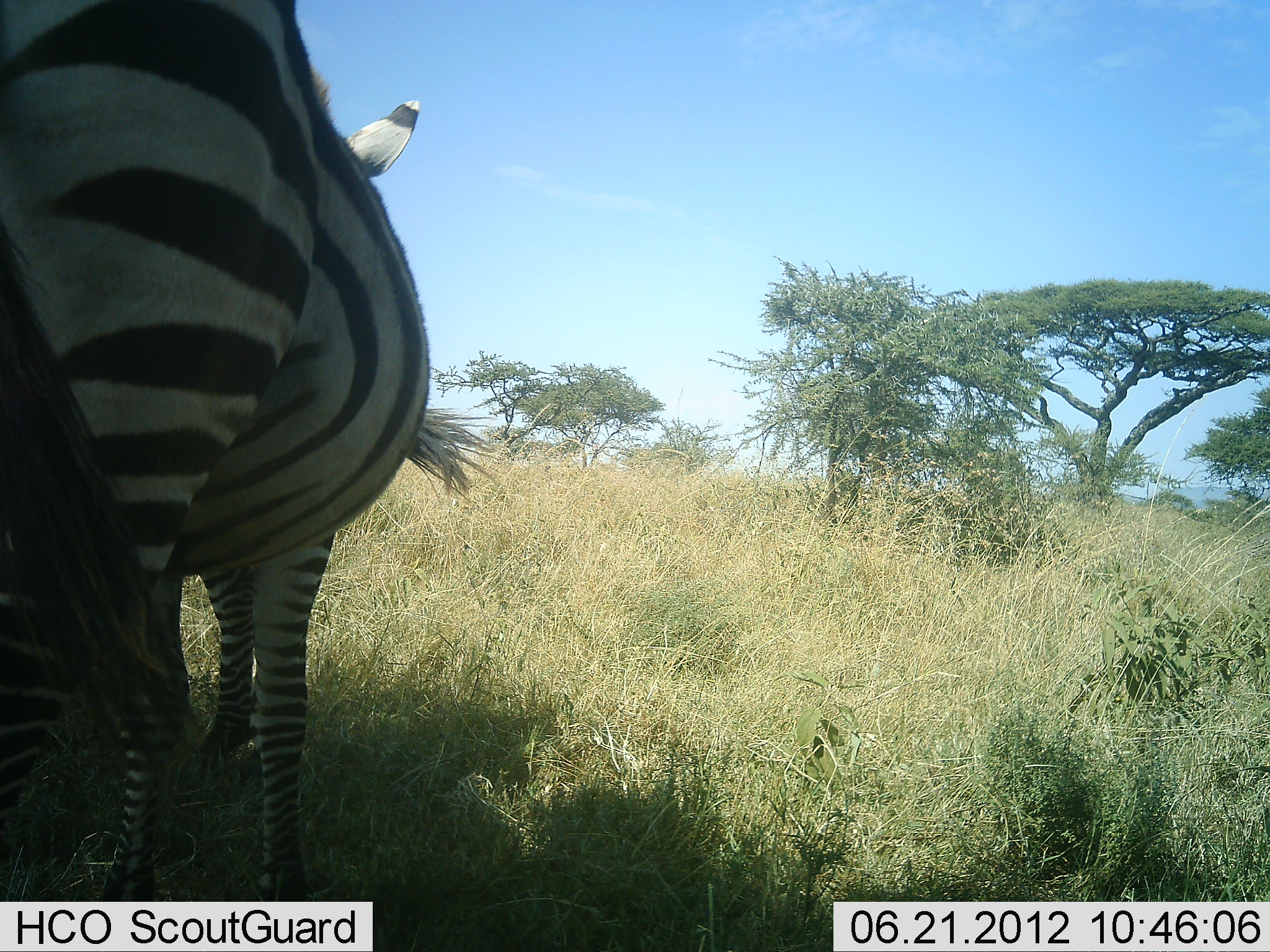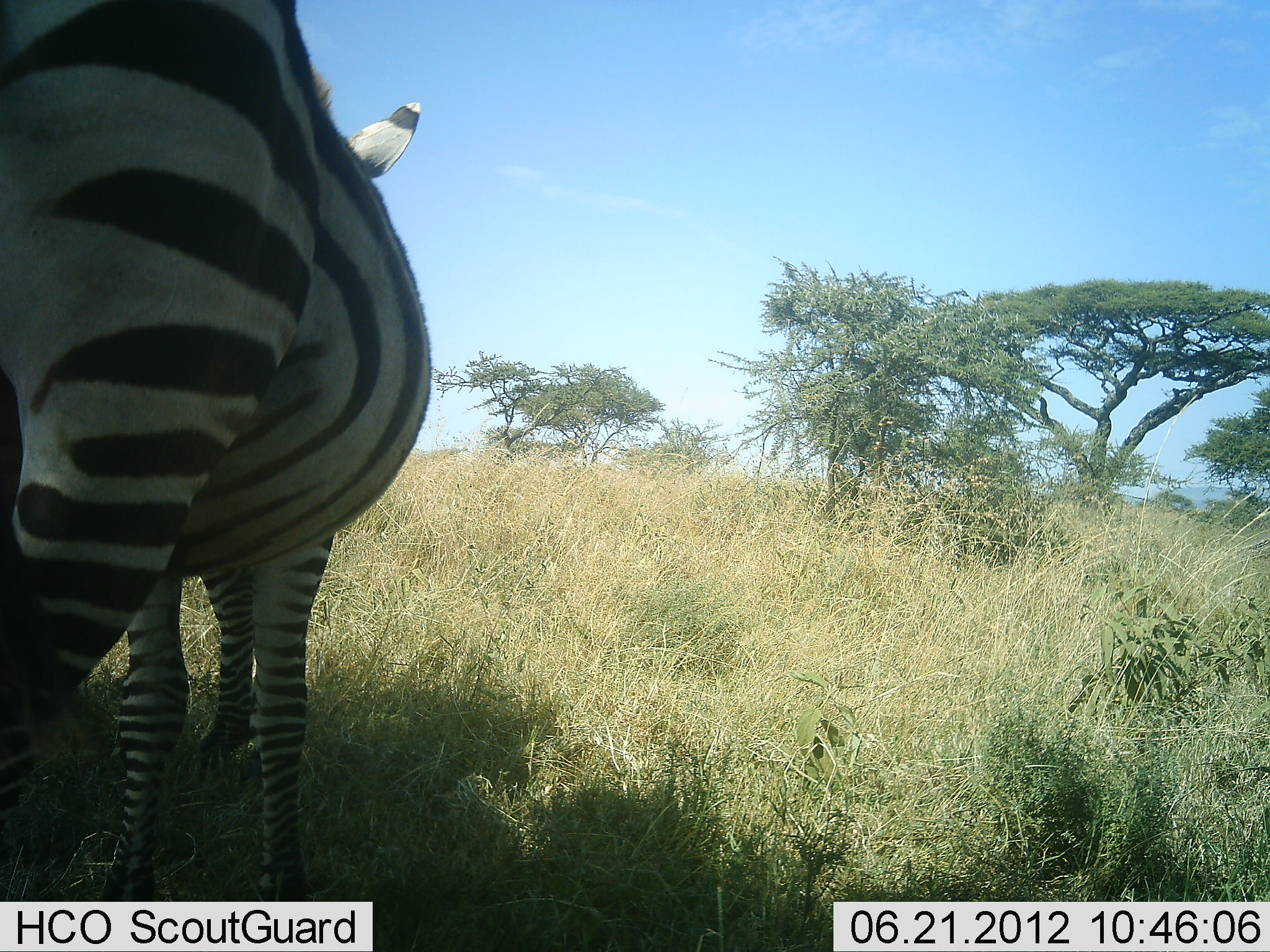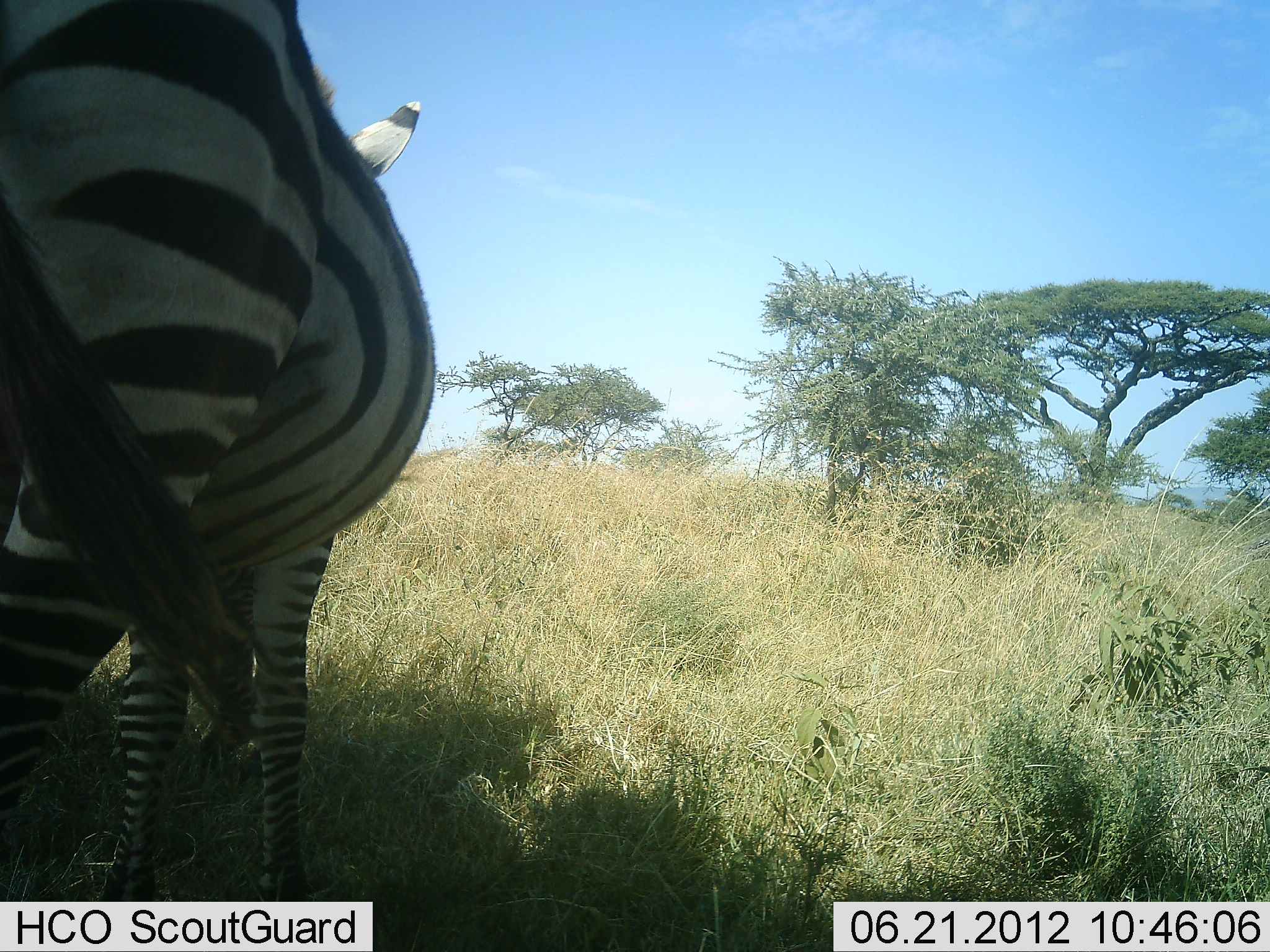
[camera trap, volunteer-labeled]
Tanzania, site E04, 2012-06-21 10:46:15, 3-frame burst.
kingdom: Animalia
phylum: Chordata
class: Mammalia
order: Perissodactyla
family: Equidae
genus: Equus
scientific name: Equus quagga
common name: plains zebra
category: zebra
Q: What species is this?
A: Zebra (plains zebra) (Equus quagga).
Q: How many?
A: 2.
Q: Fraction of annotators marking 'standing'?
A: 100%.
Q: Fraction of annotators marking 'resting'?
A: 0%.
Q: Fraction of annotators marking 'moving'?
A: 0%.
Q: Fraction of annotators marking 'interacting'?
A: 0%.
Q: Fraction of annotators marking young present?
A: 0%.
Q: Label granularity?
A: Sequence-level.